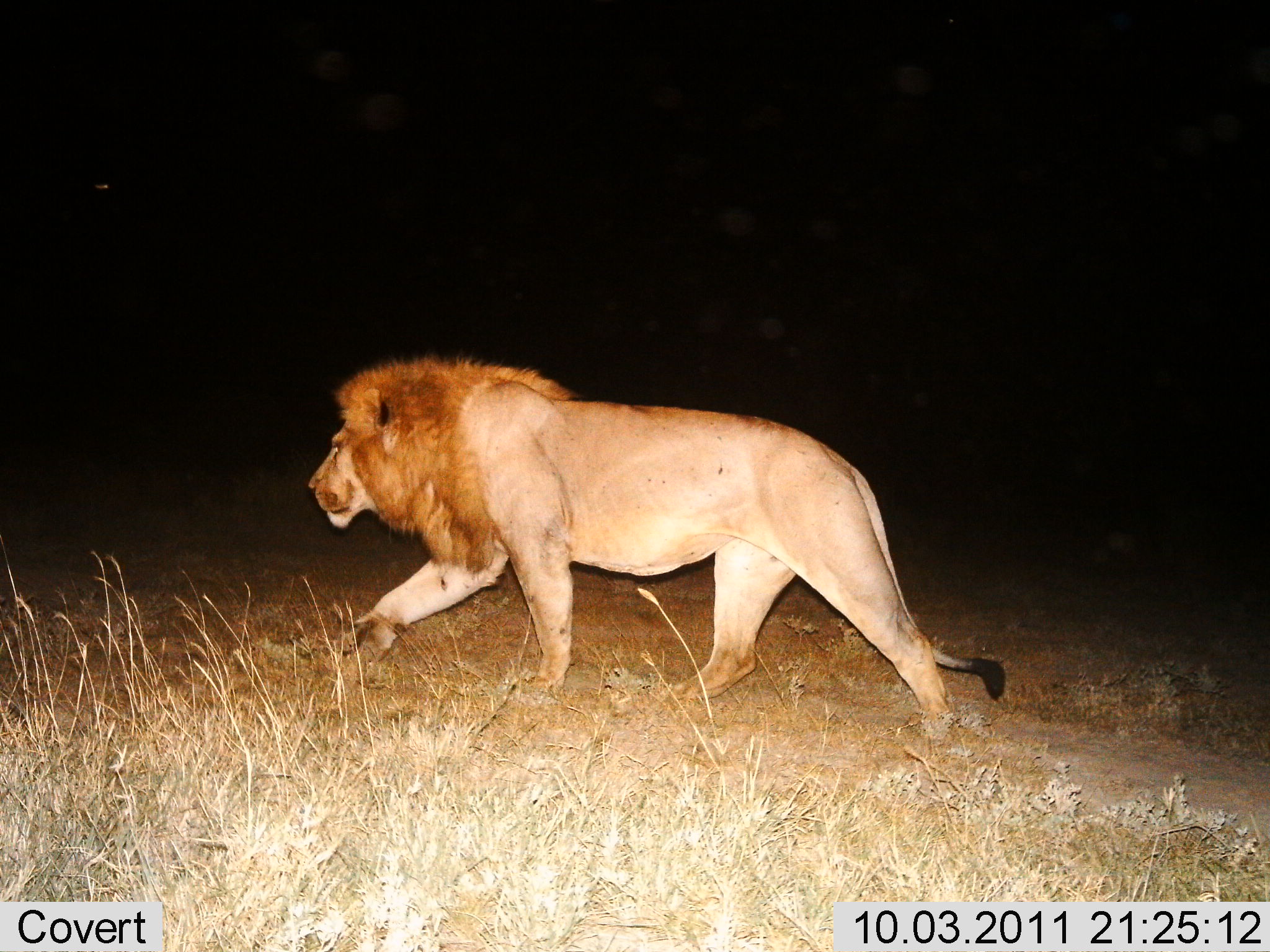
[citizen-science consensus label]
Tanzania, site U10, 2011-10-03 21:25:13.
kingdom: Animalia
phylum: Chordata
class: Mammalia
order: Carnivora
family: Felidae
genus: Panthera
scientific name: Panthera leo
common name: lion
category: lionmale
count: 1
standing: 0%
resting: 0%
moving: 100%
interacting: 0%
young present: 0%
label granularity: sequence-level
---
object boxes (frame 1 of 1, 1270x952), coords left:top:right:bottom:
animal: 307:351:1008:744